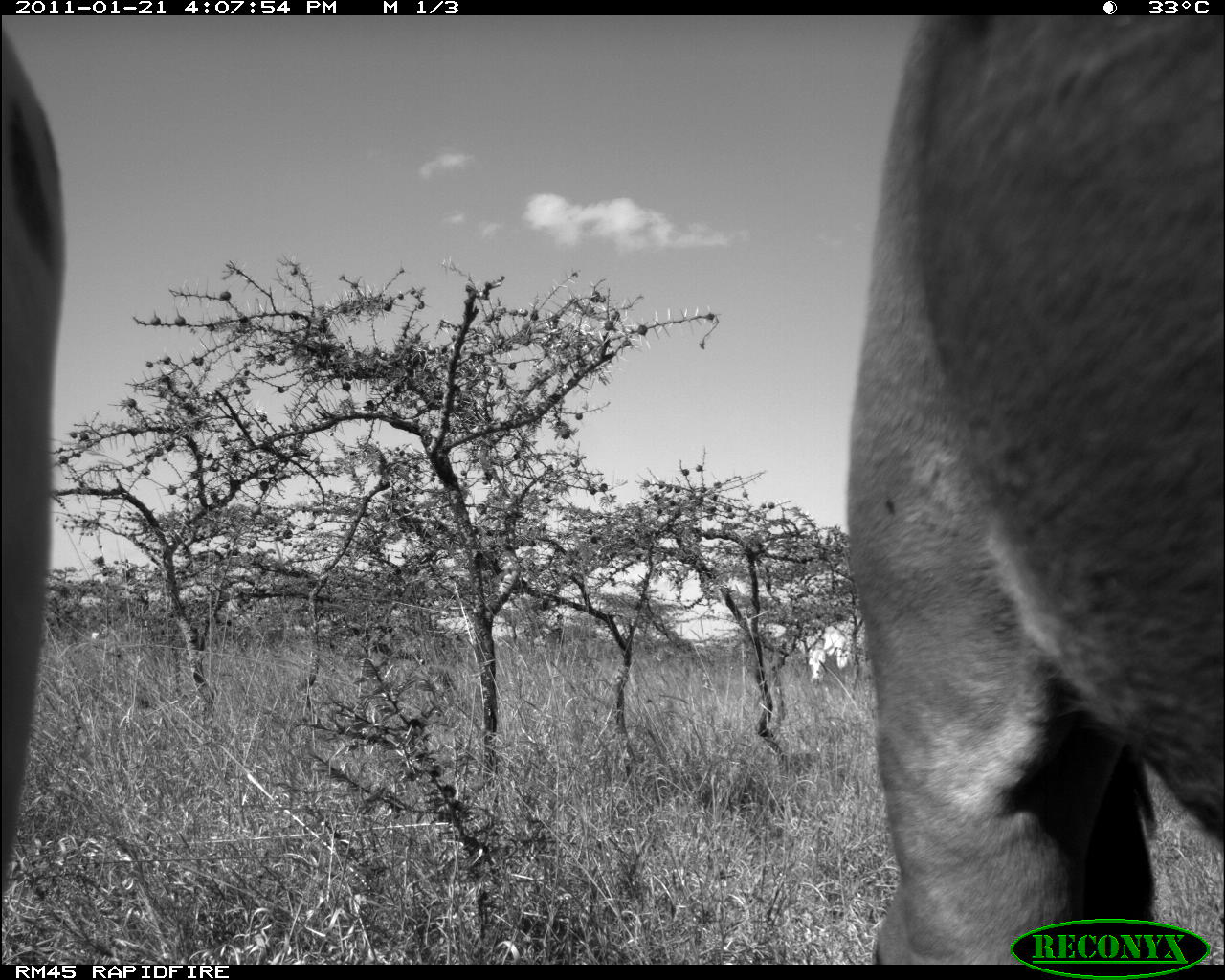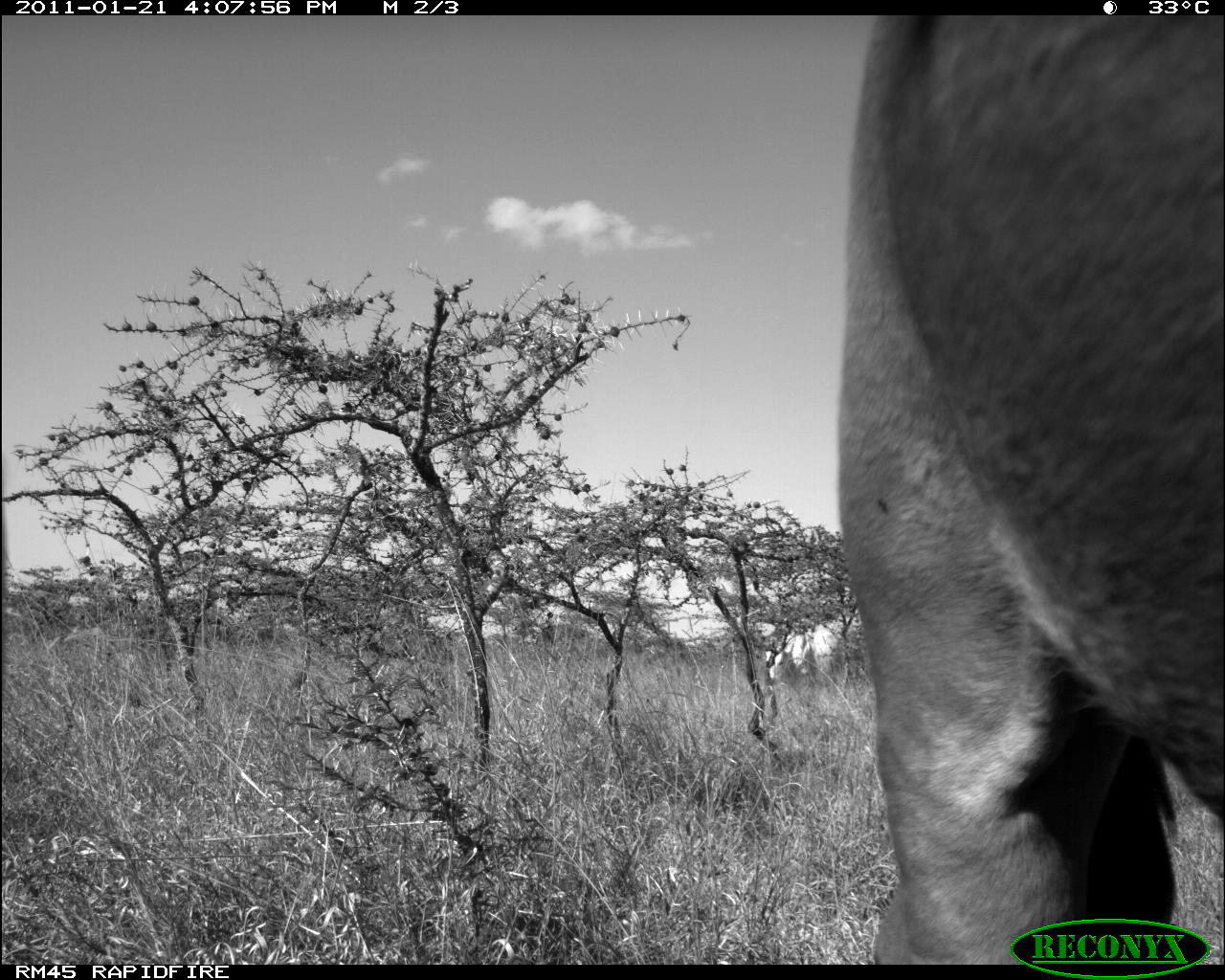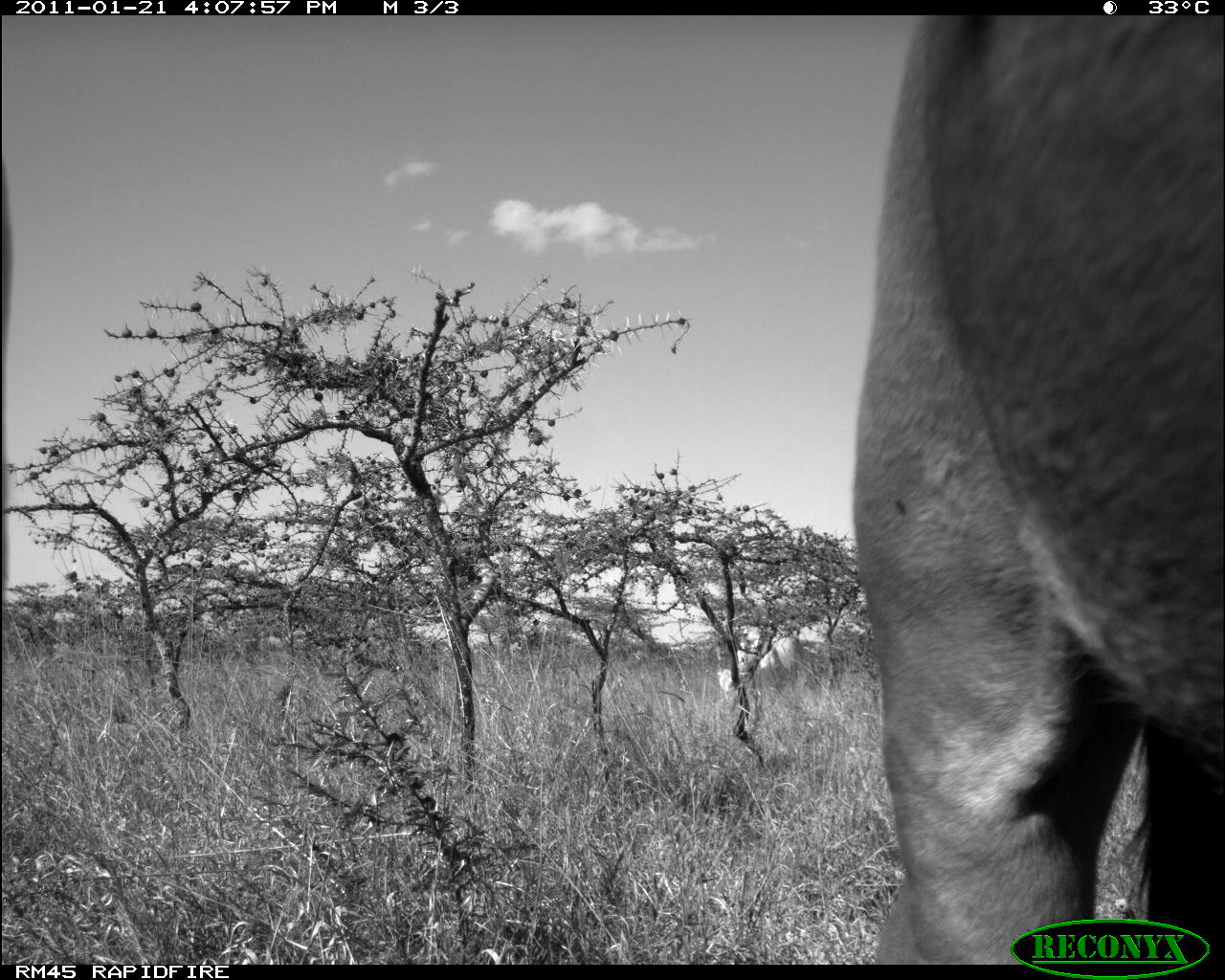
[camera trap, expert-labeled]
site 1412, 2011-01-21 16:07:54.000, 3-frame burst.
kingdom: Animalia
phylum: Chordata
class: Mammalia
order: Artiodactyla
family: Bovidae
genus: Bos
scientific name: Bos taurus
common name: domestic cattle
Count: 2.